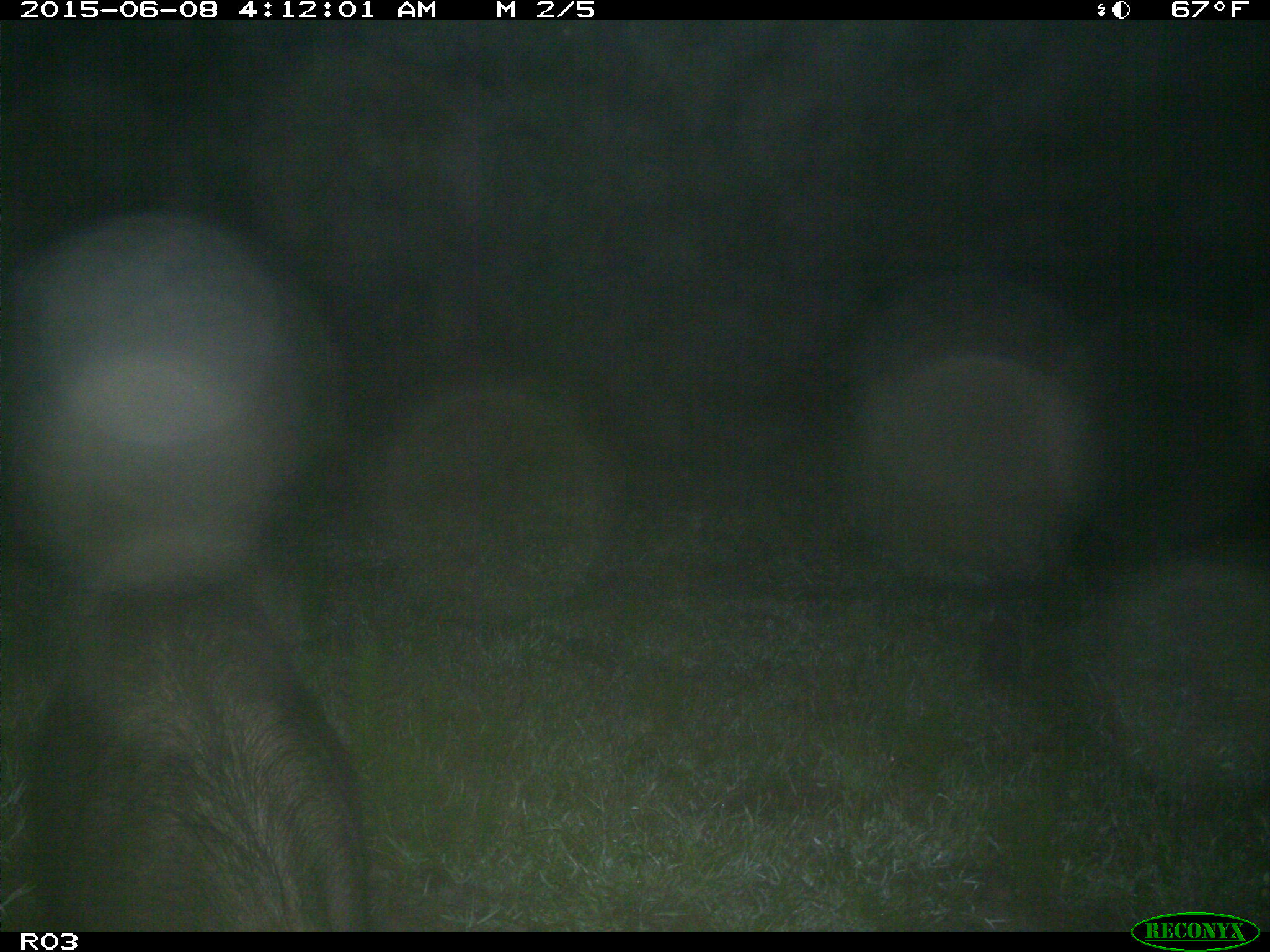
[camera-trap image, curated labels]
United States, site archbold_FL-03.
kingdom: Animalia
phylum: Chordata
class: Mammalia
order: Artiodactyla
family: Suidae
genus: Sus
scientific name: Sus scrofa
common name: wild boar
Sus scrofa (wild boar).